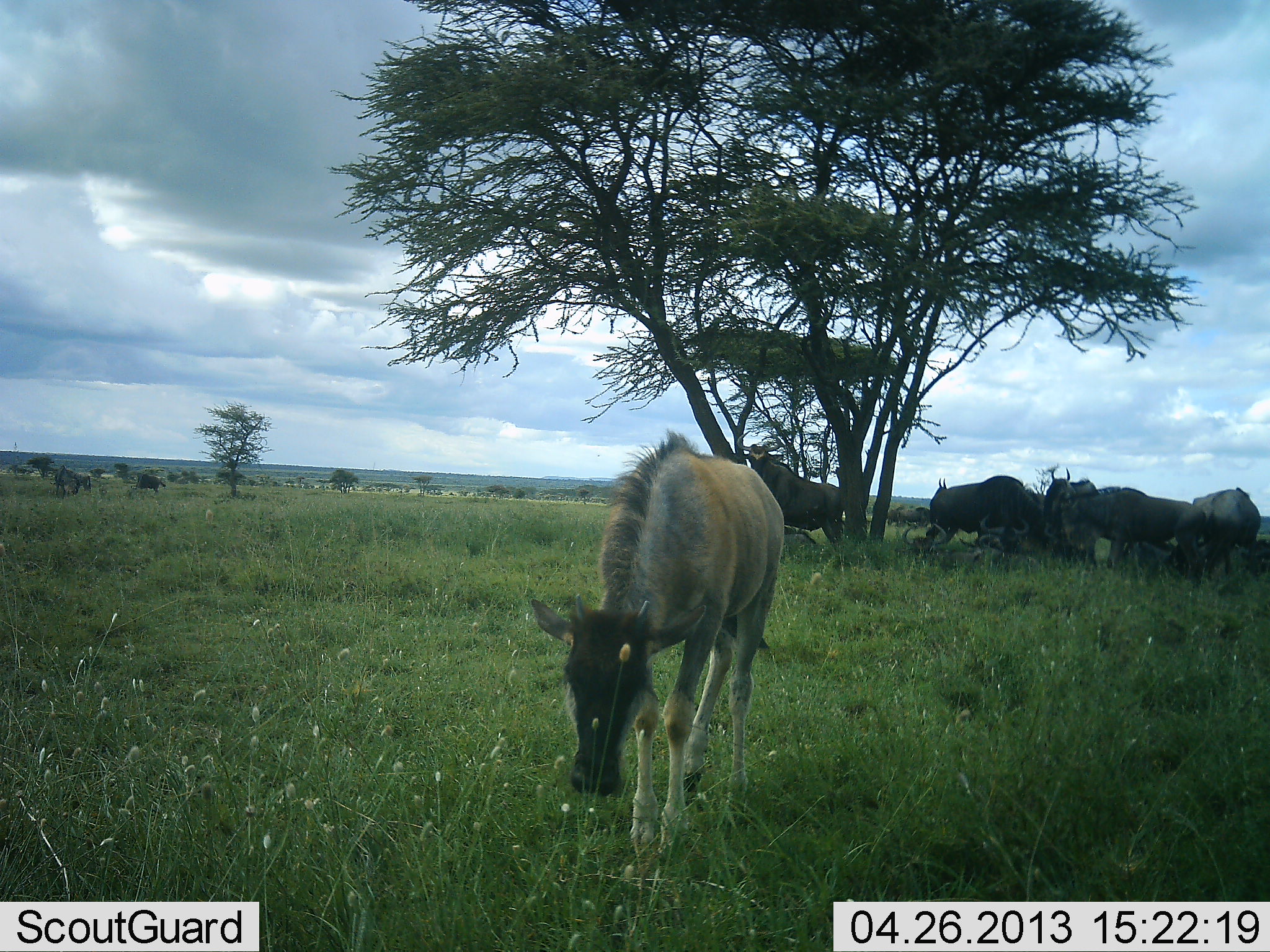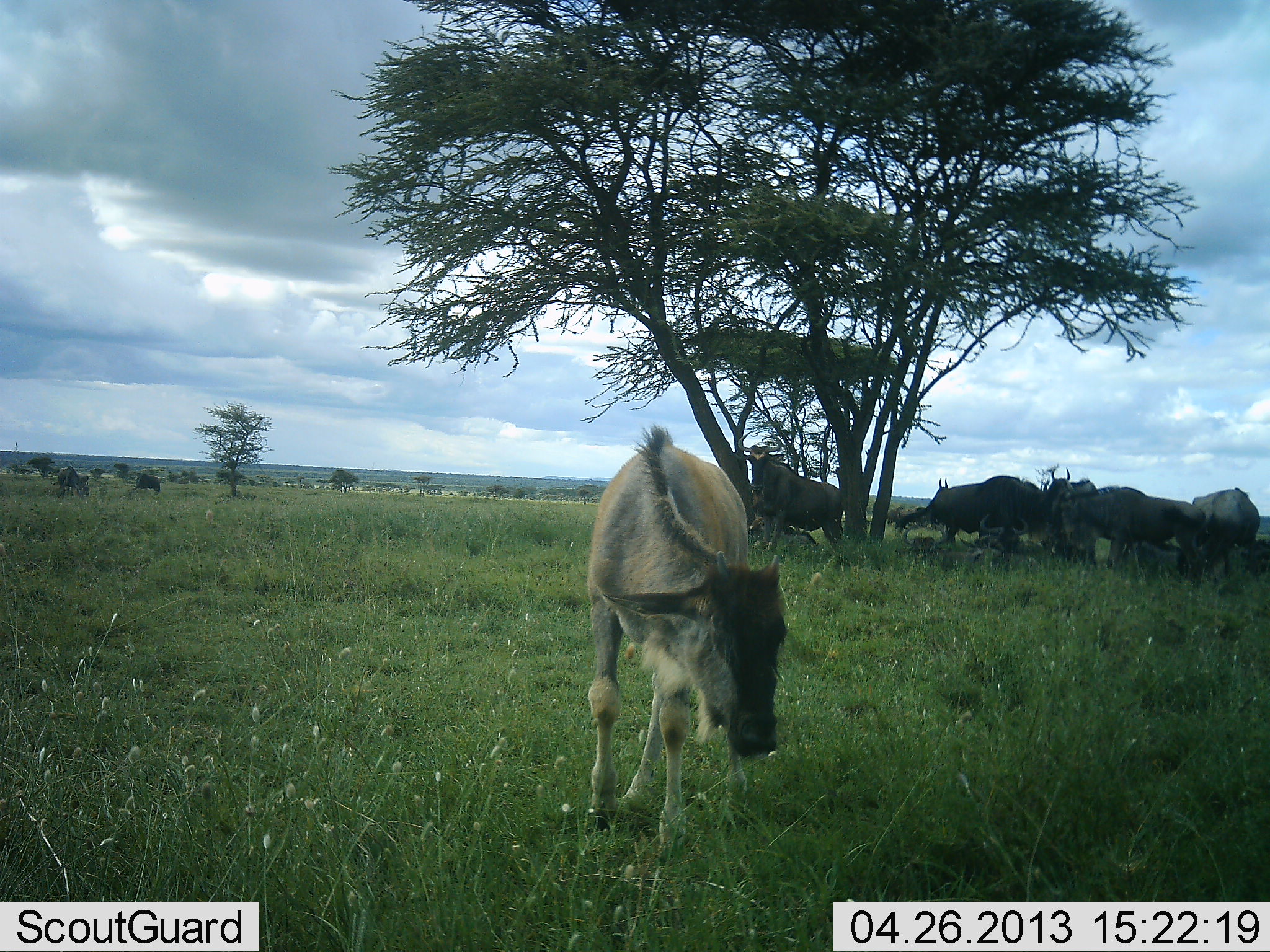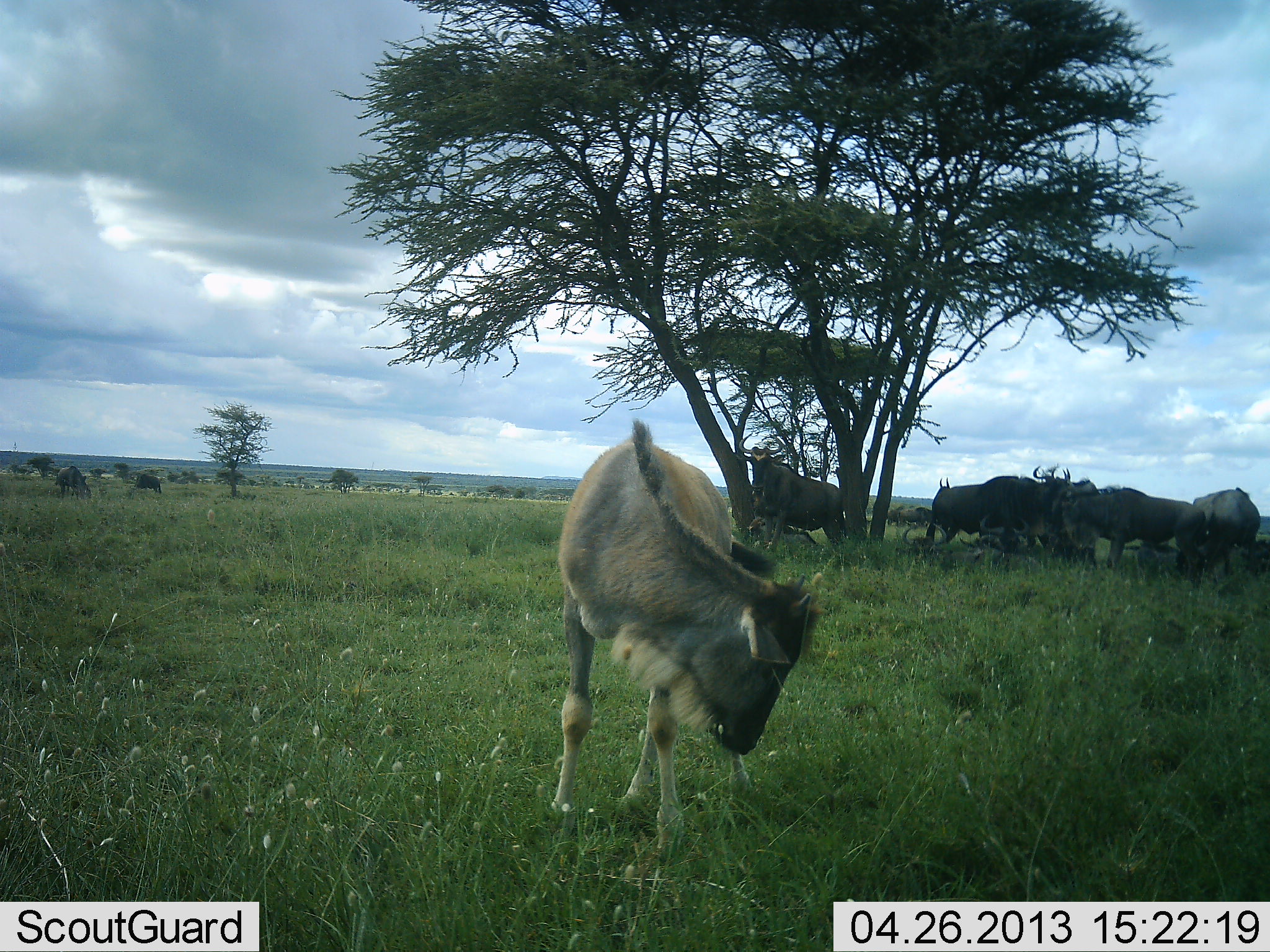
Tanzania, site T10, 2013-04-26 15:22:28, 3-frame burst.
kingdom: Animalia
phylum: Chordata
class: Mammalia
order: Artiodactyla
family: Bovidae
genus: Connochaetes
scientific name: Connochaetes taurinus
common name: blue wildebeest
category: wildebeest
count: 8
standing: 82%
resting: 18%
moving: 18%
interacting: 0%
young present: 64%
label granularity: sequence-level